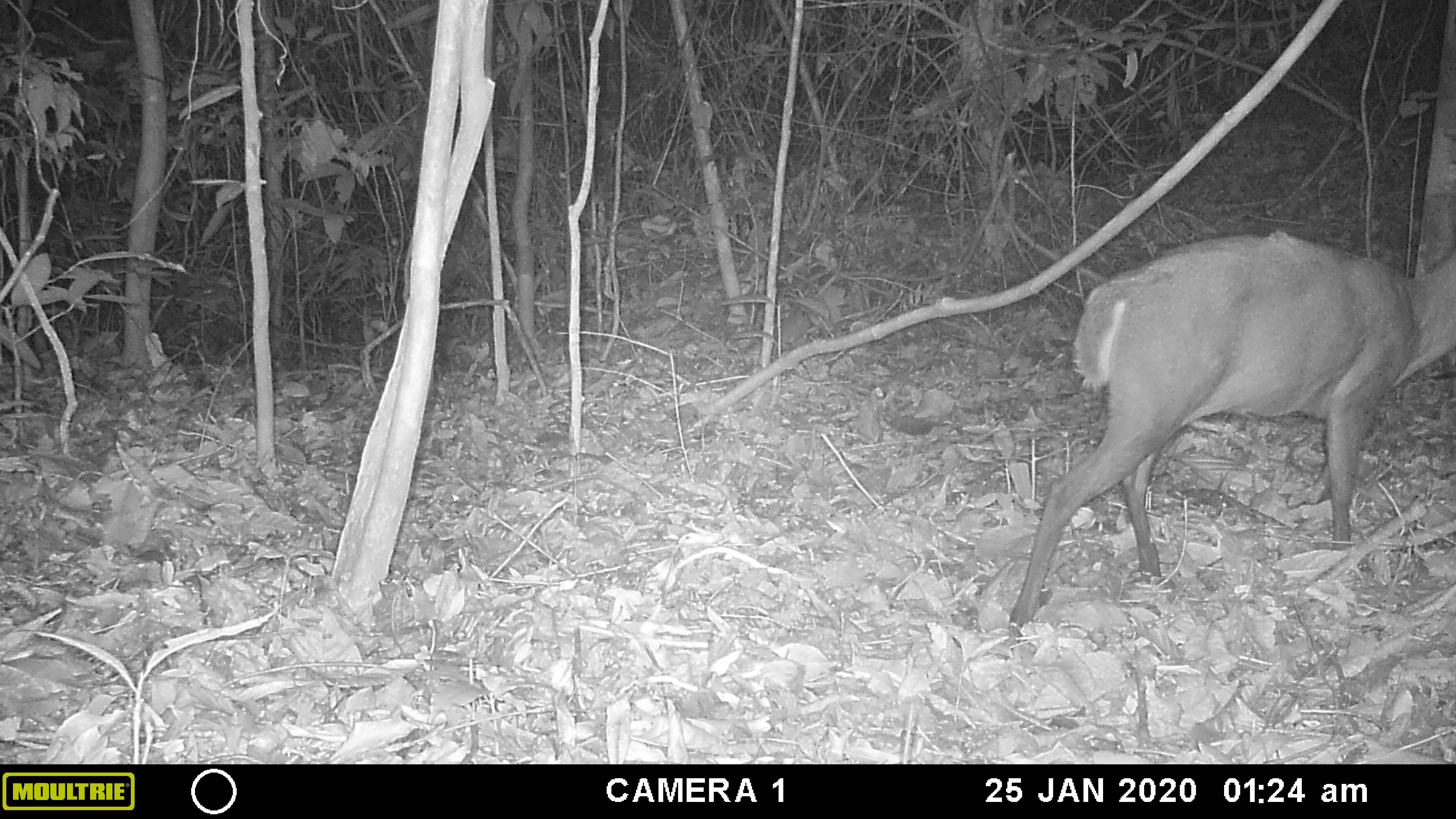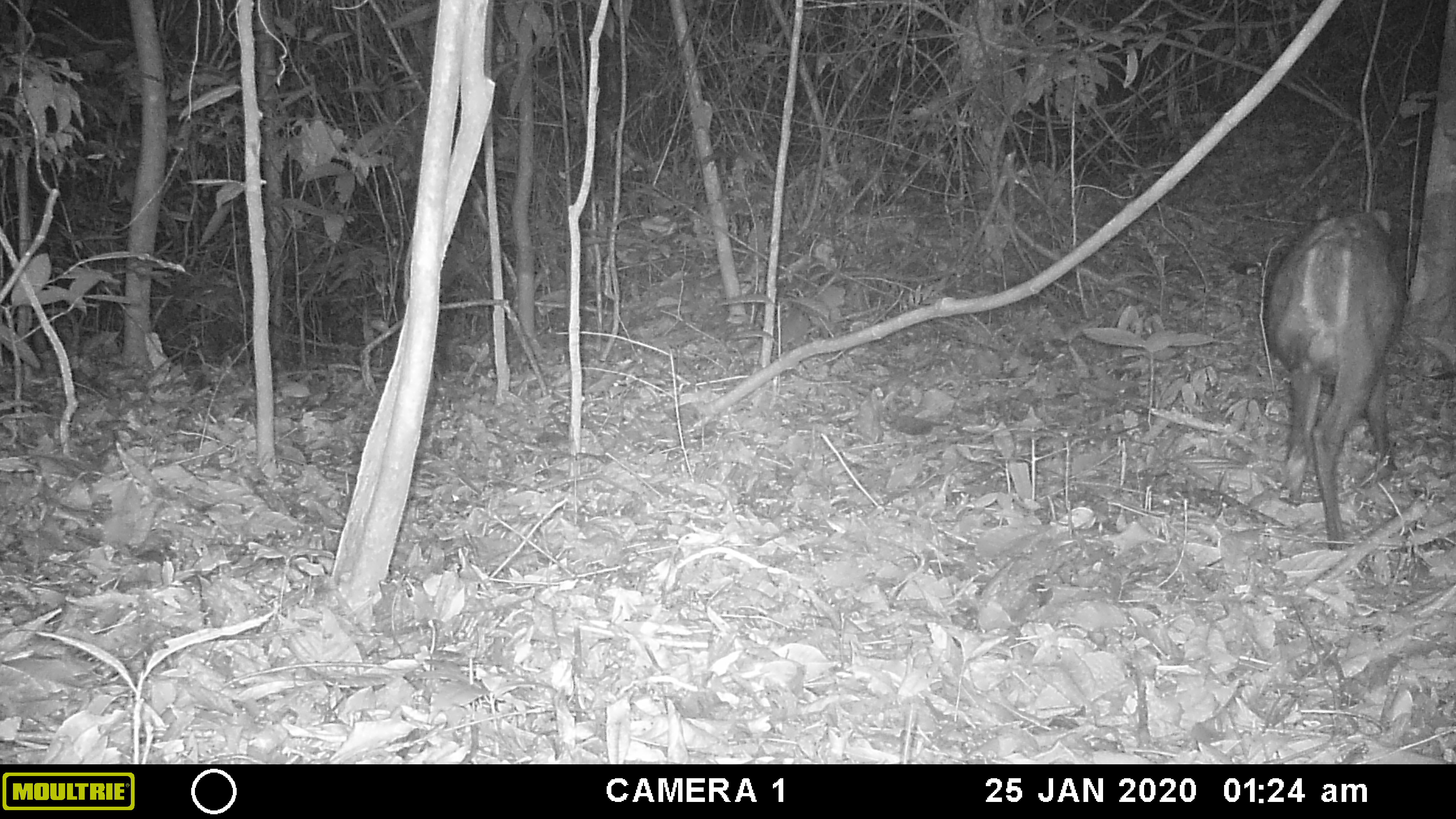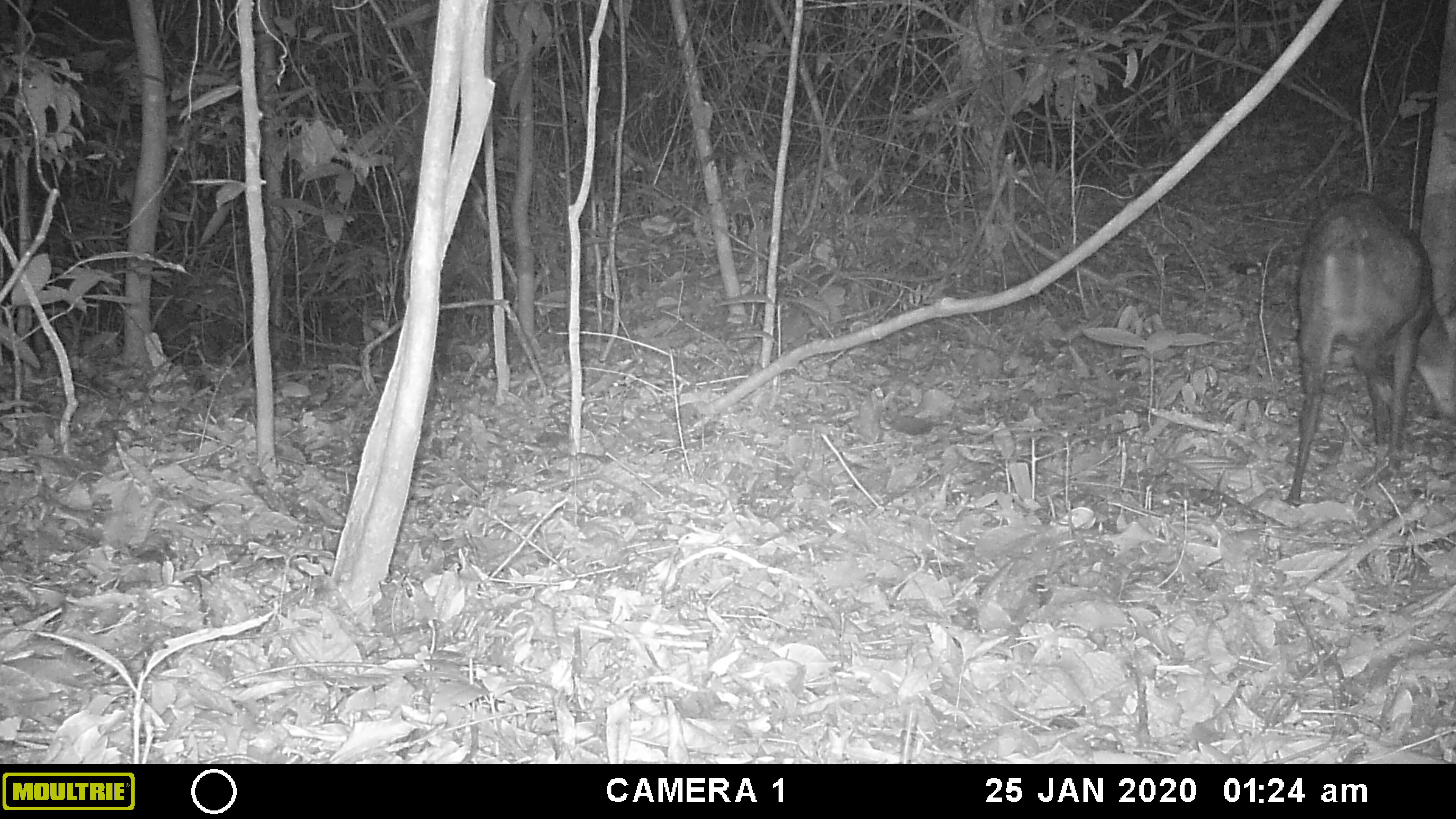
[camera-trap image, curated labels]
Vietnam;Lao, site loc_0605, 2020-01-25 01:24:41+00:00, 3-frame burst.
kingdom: Animalia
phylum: Chordata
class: Mammalia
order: Artiodactyla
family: Cervidae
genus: Muntiacus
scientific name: Muntiacus rooseveltorum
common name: roosevelt's muntjac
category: roosevelts muntjac group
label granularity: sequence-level